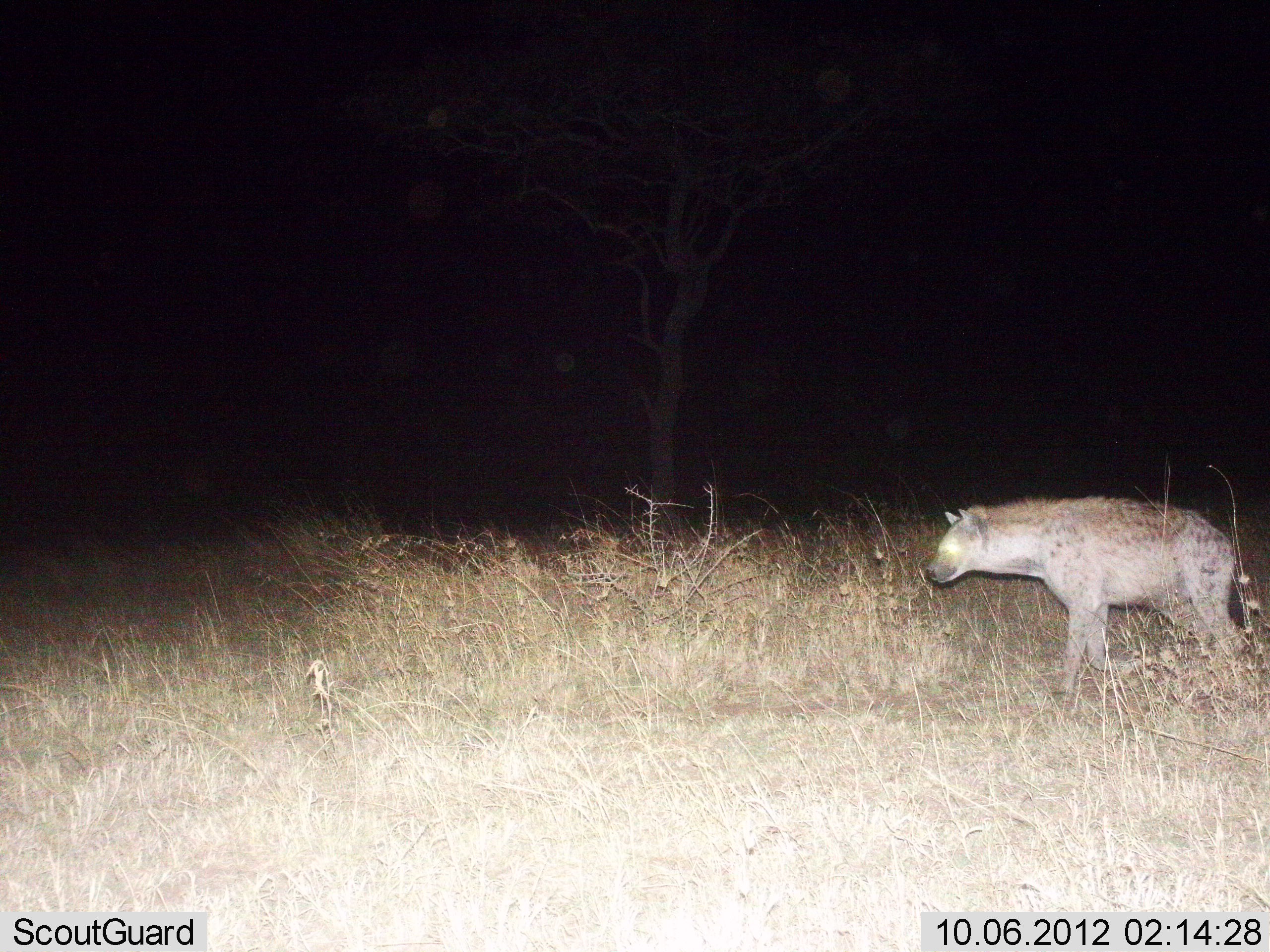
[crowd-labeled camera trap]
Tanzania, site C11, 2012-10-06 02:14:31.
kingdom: Animalia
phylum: Chordata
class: Mammalia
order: Carnivora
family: Hyaenidae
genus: Crocuta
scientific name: Crocuta crocuta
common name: spotted hyena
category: hyenaspotted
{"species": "hyenaspotted (spotted hyena) (Crocuta crocuta)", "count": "1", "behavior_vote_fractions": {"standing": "30%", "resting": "10%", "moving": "60%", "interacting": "0%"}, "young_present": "0%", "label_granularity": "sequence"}